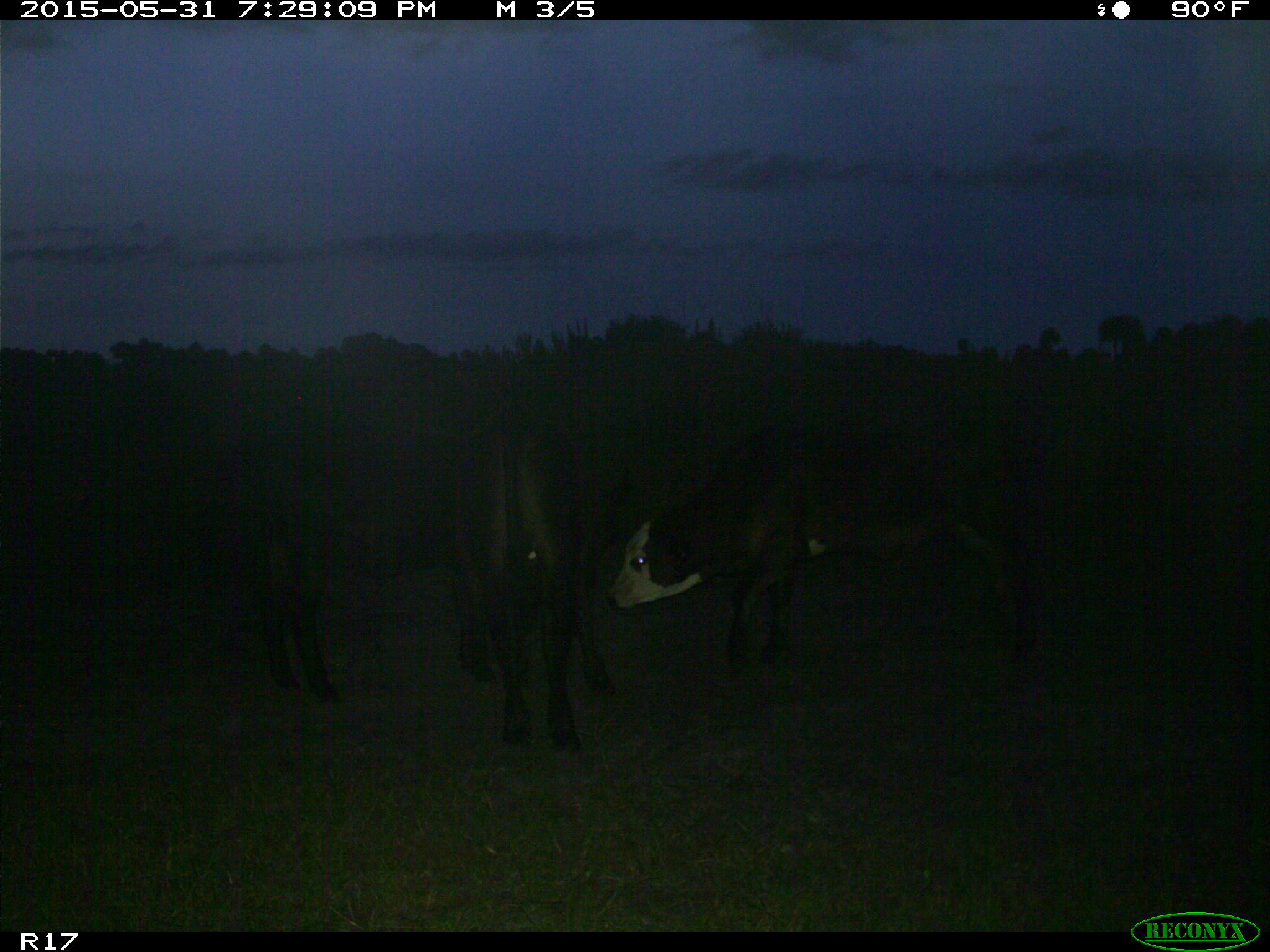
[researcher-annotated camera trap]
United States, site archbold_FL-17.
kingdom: Animalia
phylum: Chordata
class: Mammalia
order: Artiodactyla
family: Bovidae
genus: Bos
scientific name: Bos taurus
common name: domestic cow